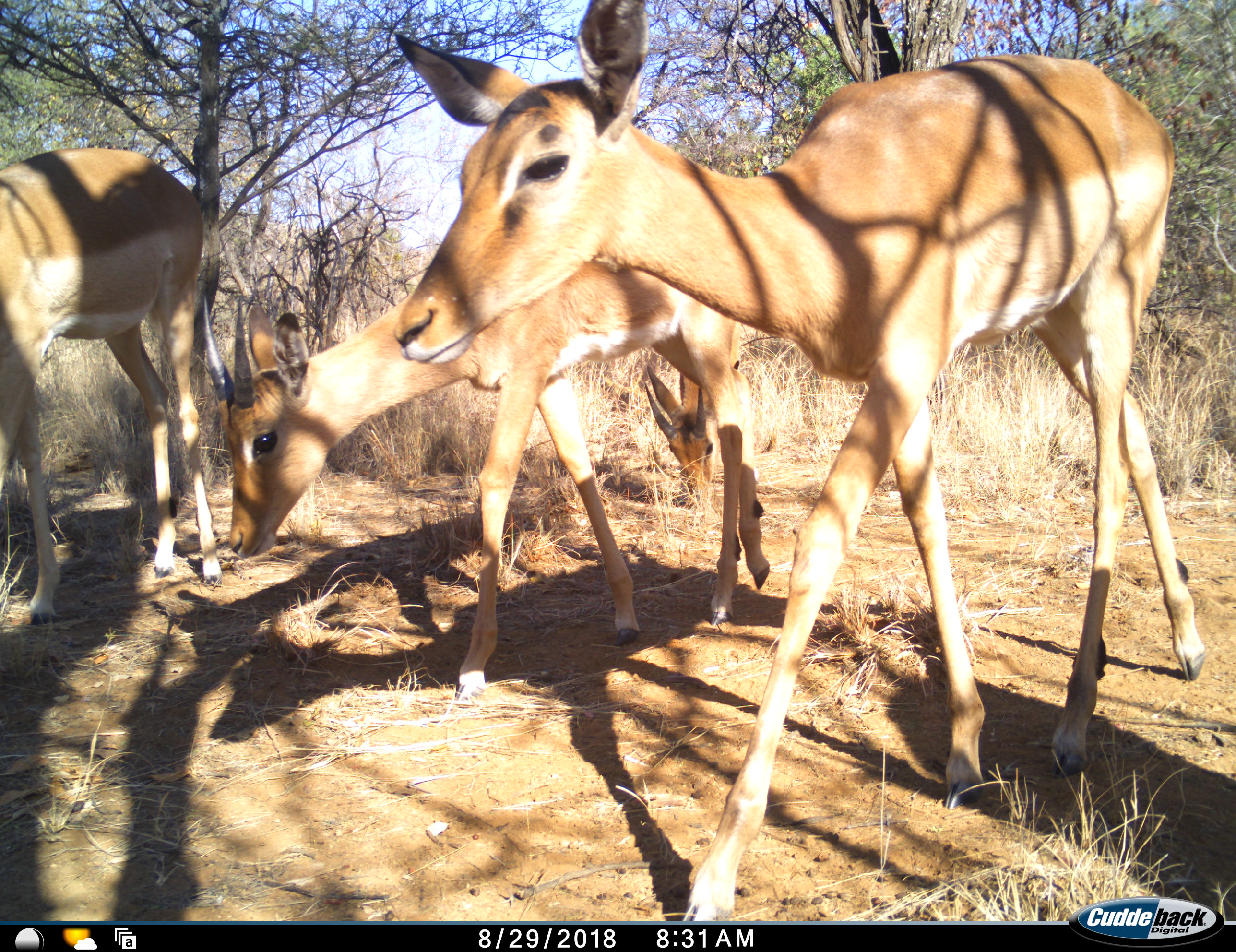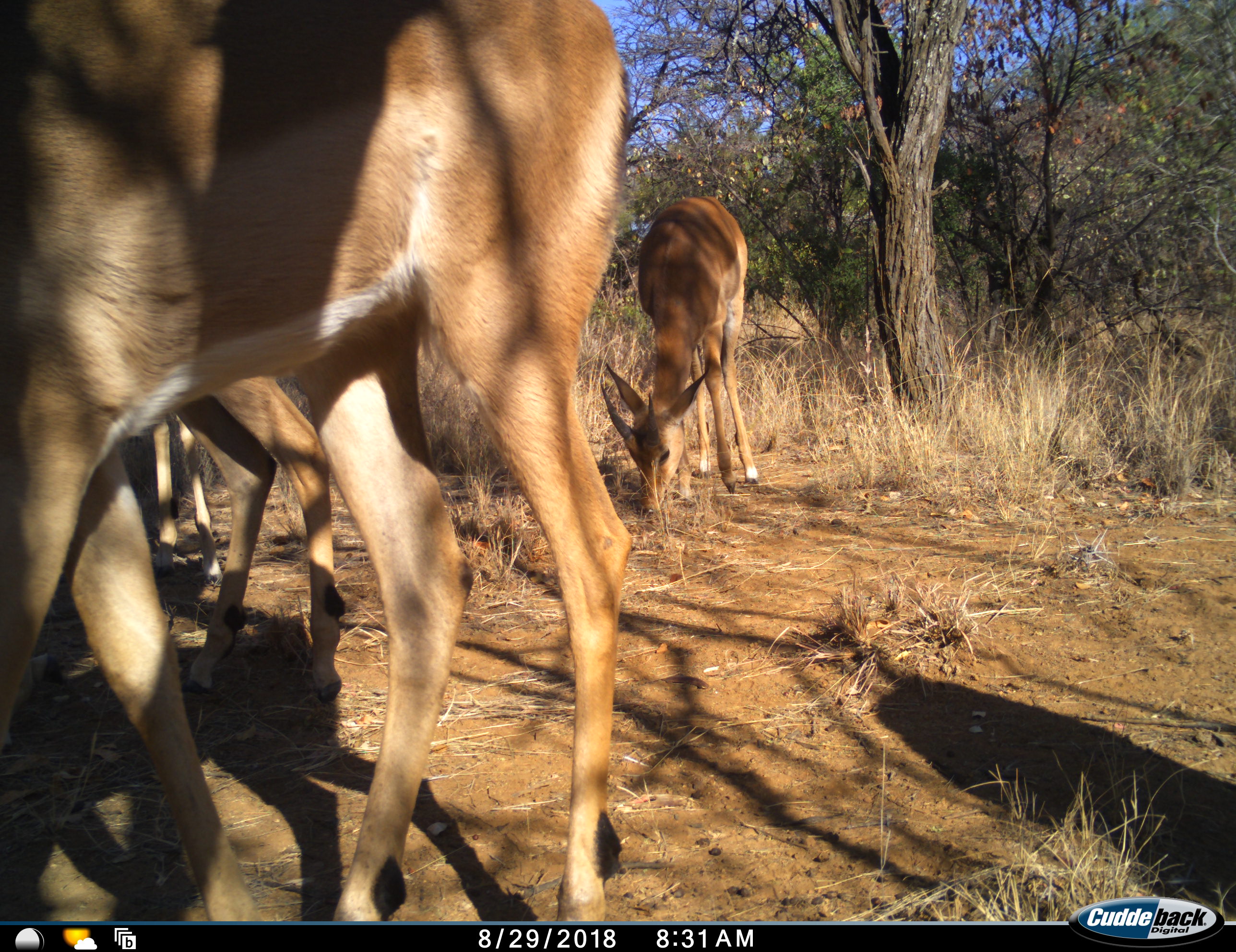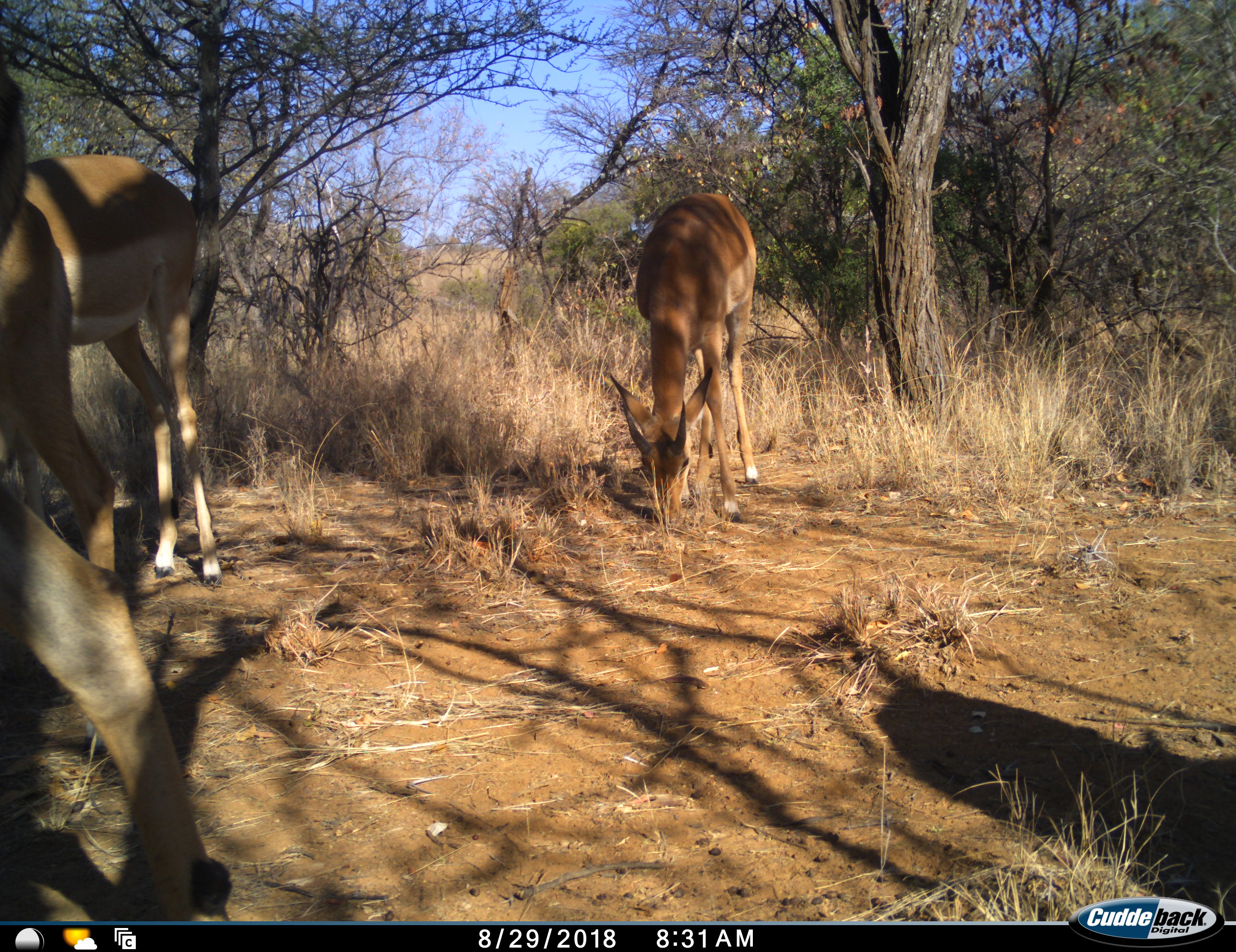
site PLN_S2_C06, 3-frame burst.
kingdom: Animalia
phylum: Chordata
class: Mammalia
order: Artiodactyla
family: Bovidae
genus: Aepyceros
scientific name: Aepyceros melampus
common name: impala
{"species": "impala (Aepyceros melampus)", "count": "4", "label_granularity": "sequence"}